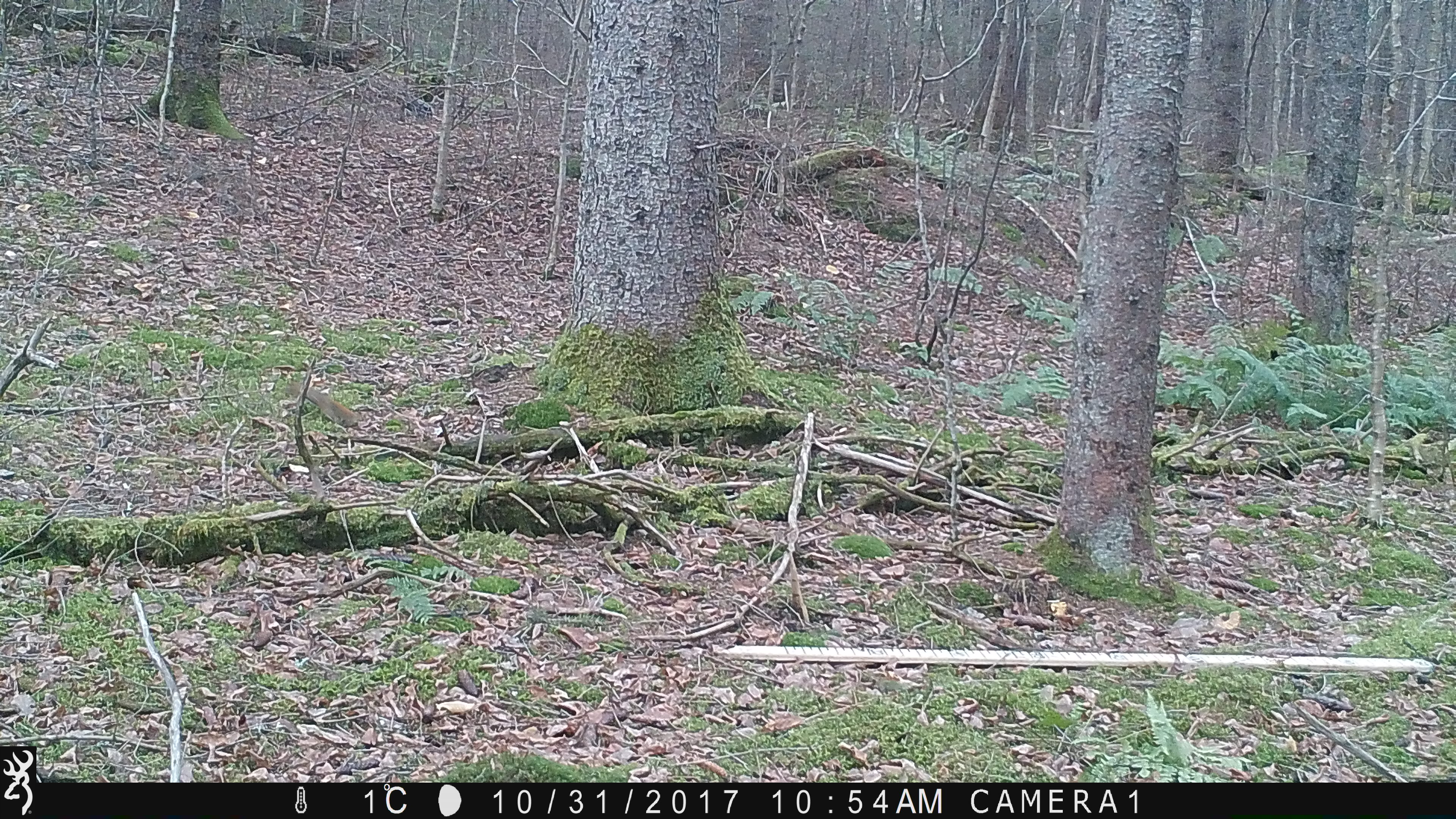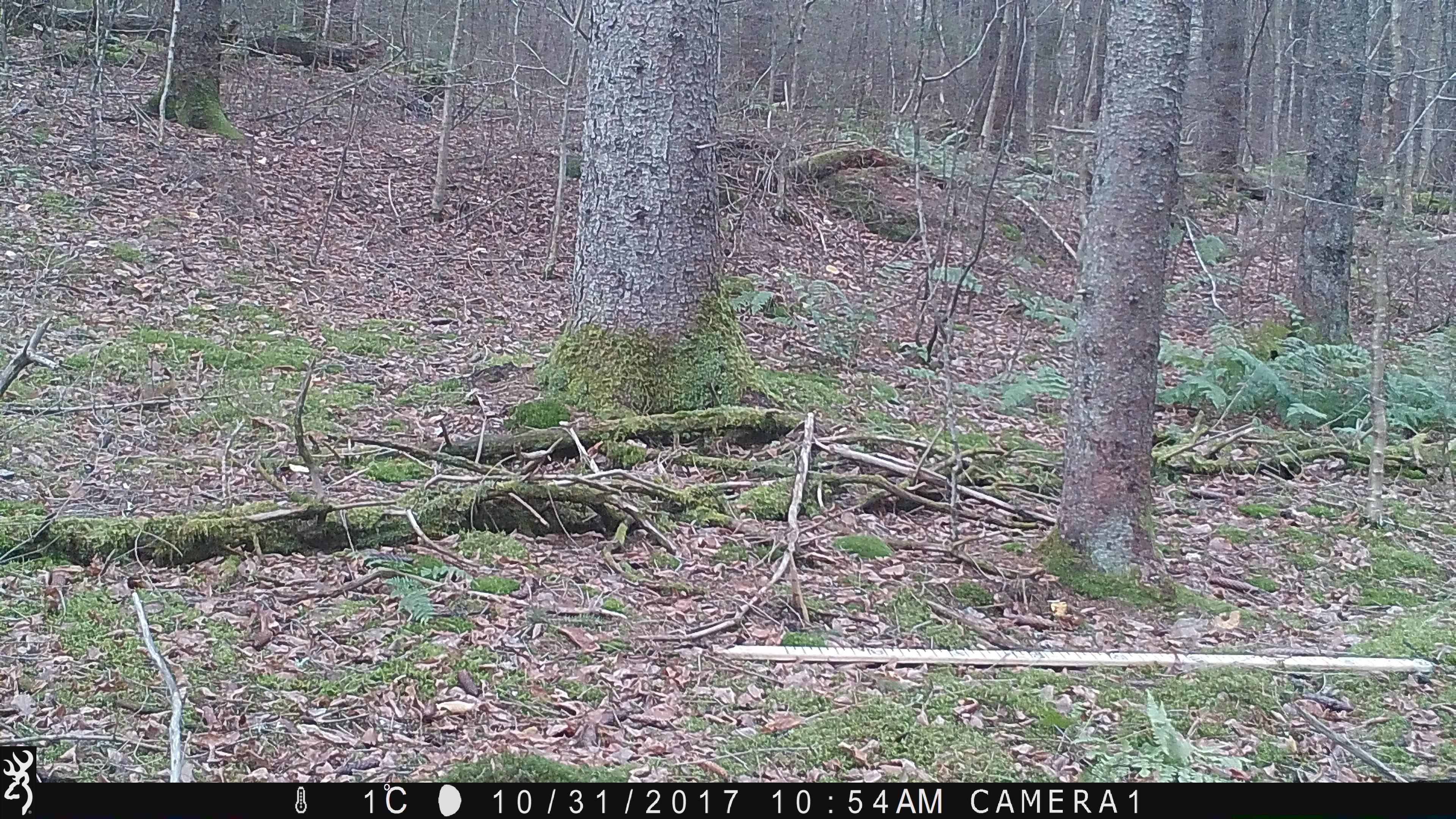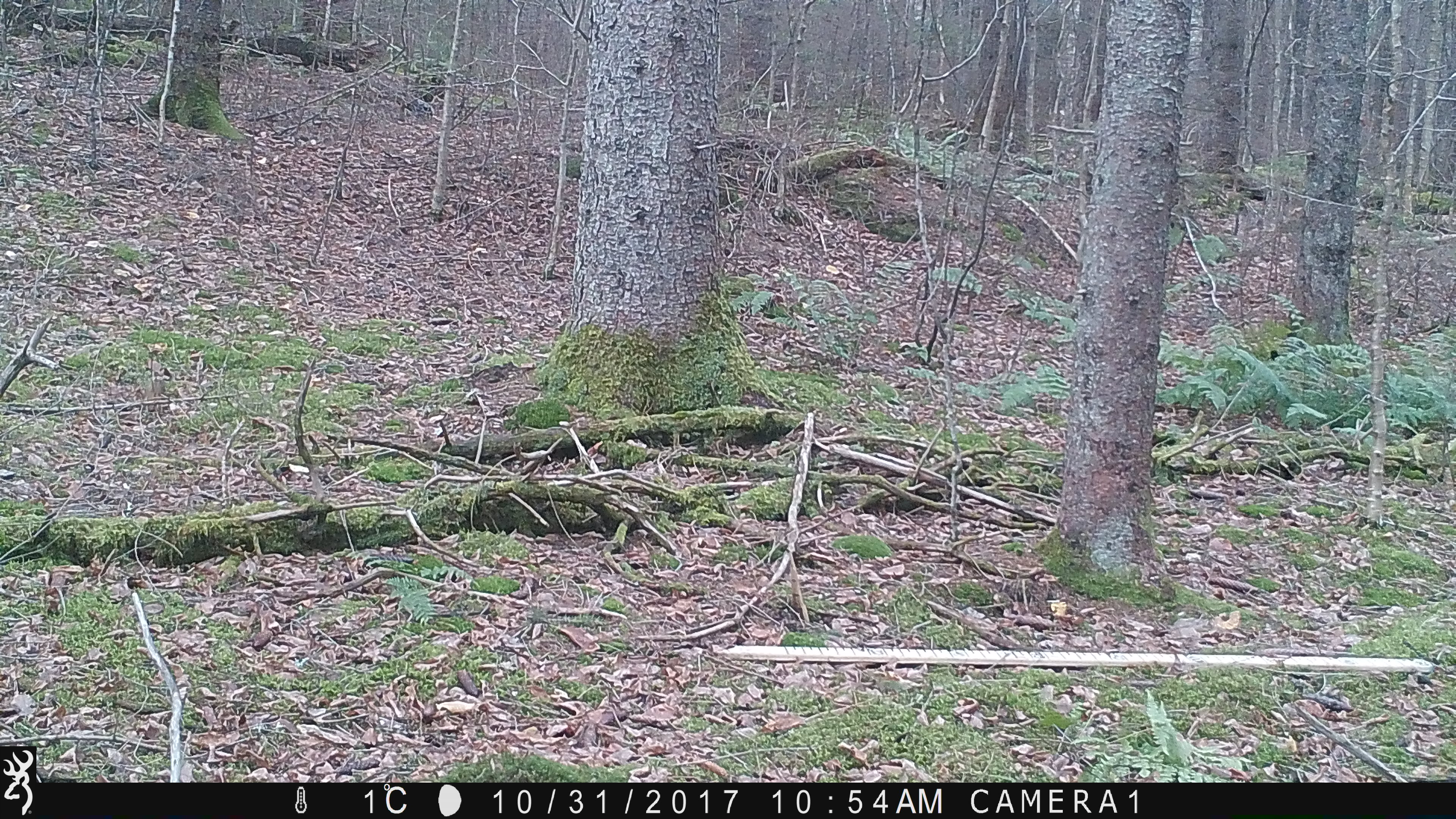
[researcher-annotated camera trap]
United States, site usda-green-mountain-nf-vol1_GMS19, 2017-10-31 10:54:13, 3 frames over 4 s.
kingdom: Animalia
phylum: Chordata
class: Mammalia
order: Rodentia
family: Sciuridae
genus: Tamiasciurus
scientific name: Tamiasciurus hudsonicus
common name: red squirrel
Red squirrel (Tamiasciurus hudsonicus).